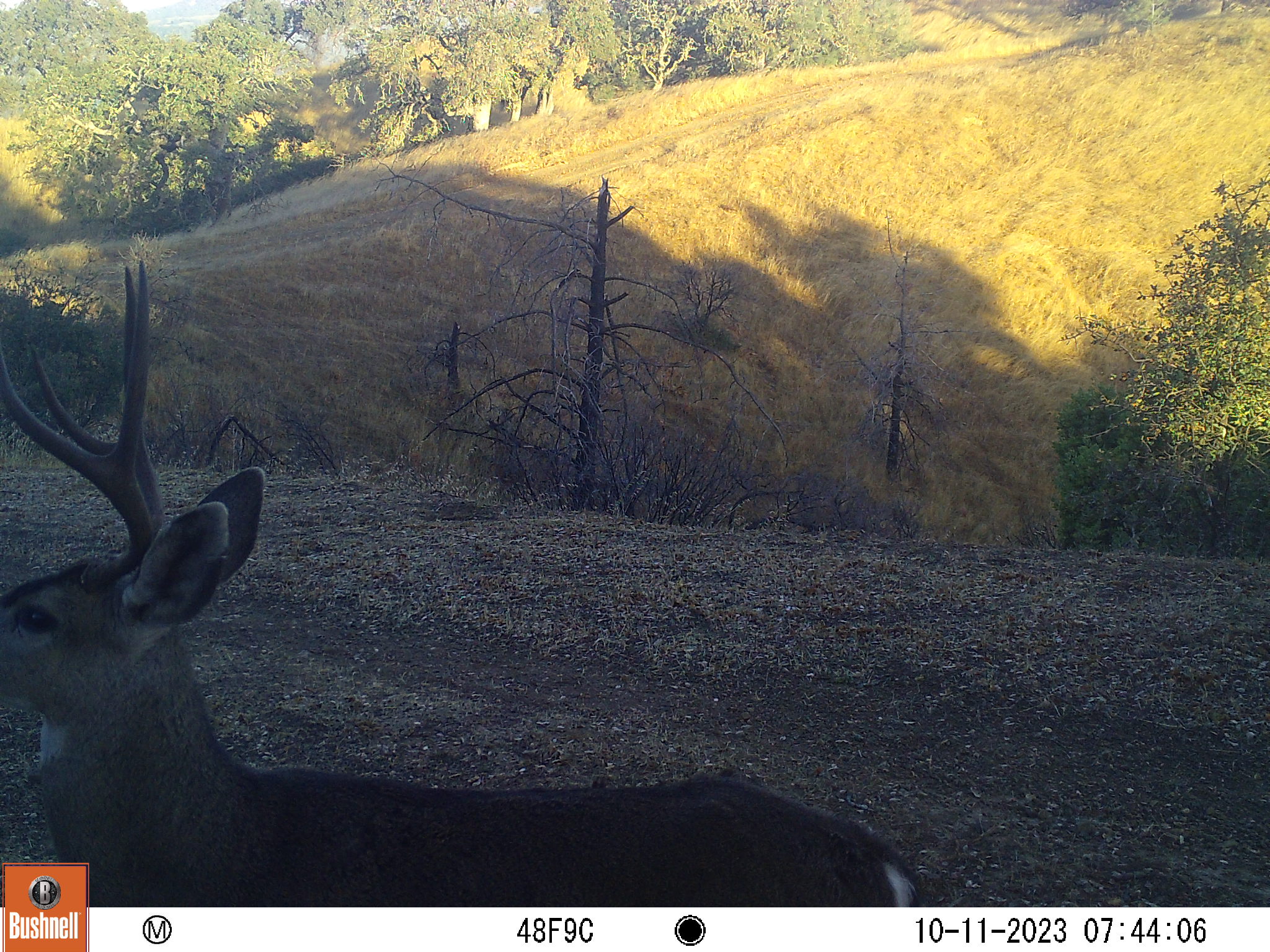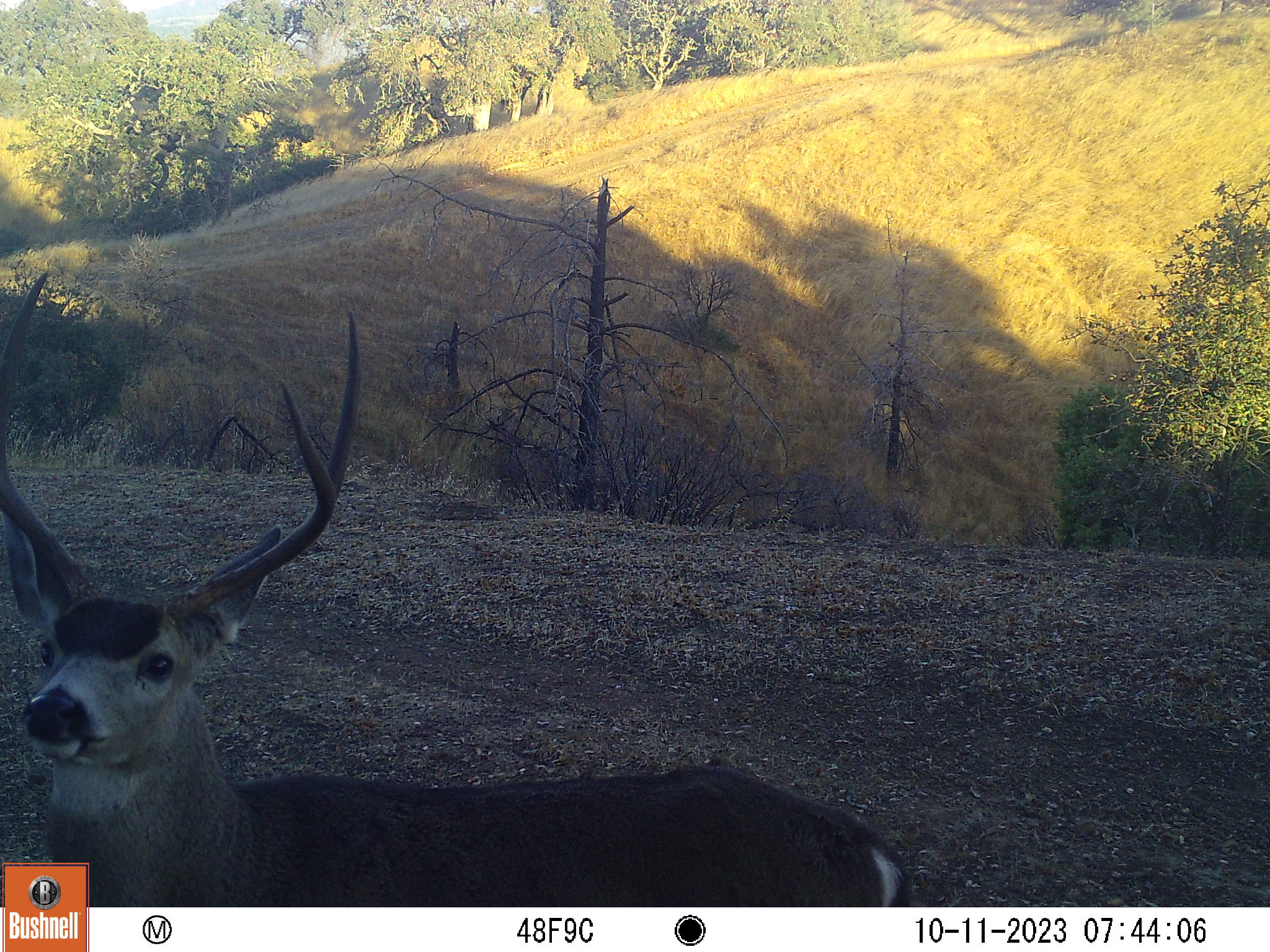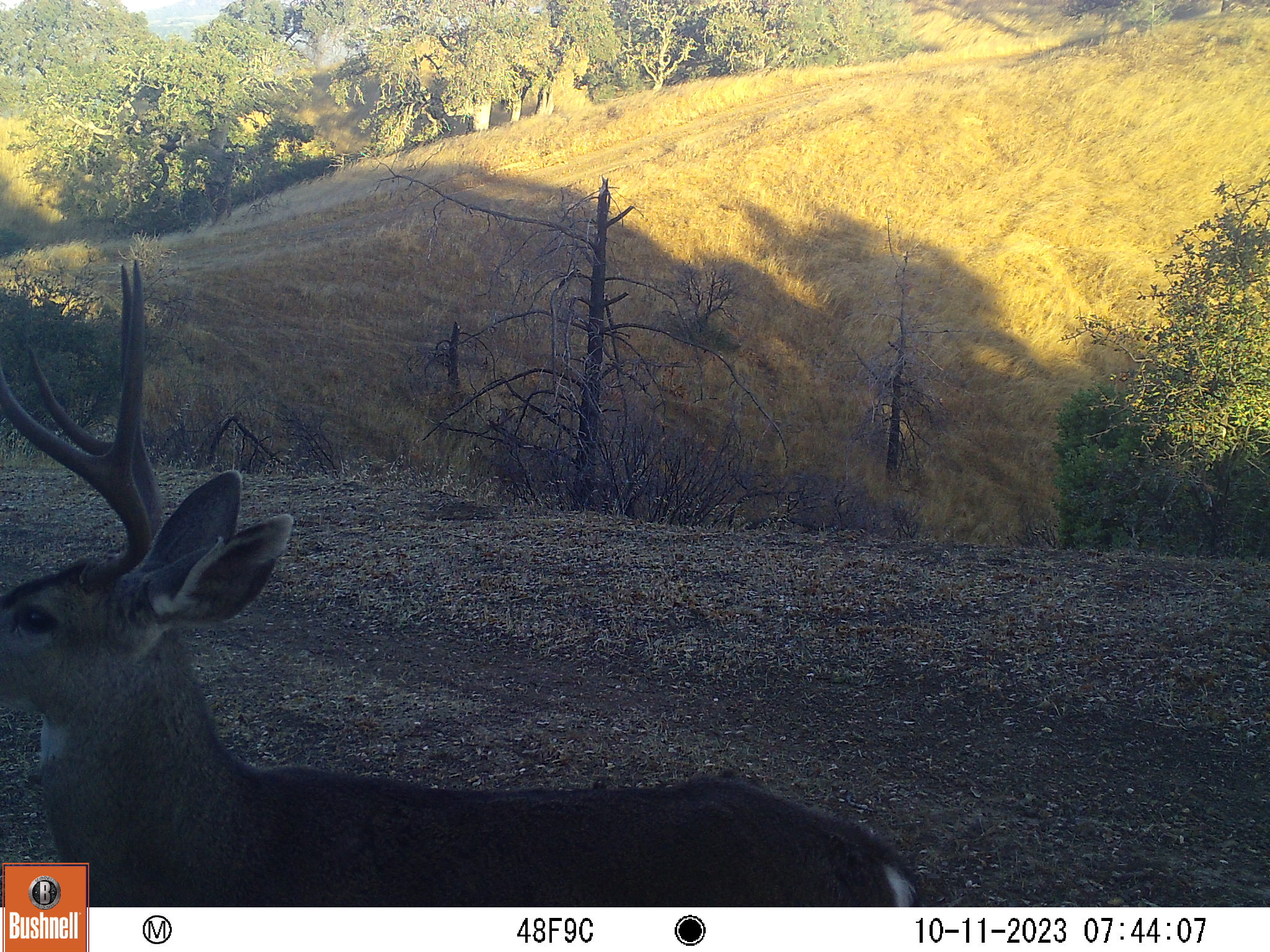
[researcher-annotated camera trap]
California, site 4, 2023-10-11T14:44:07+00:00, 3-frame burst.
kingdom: Animalia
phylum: Chordata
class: Mammalia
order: Artiodactyla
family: Cervidae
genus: Odocoileus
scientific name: Odocoileus hemionus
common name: mule deer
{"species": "mule deer (Odocoileus hemionus)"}